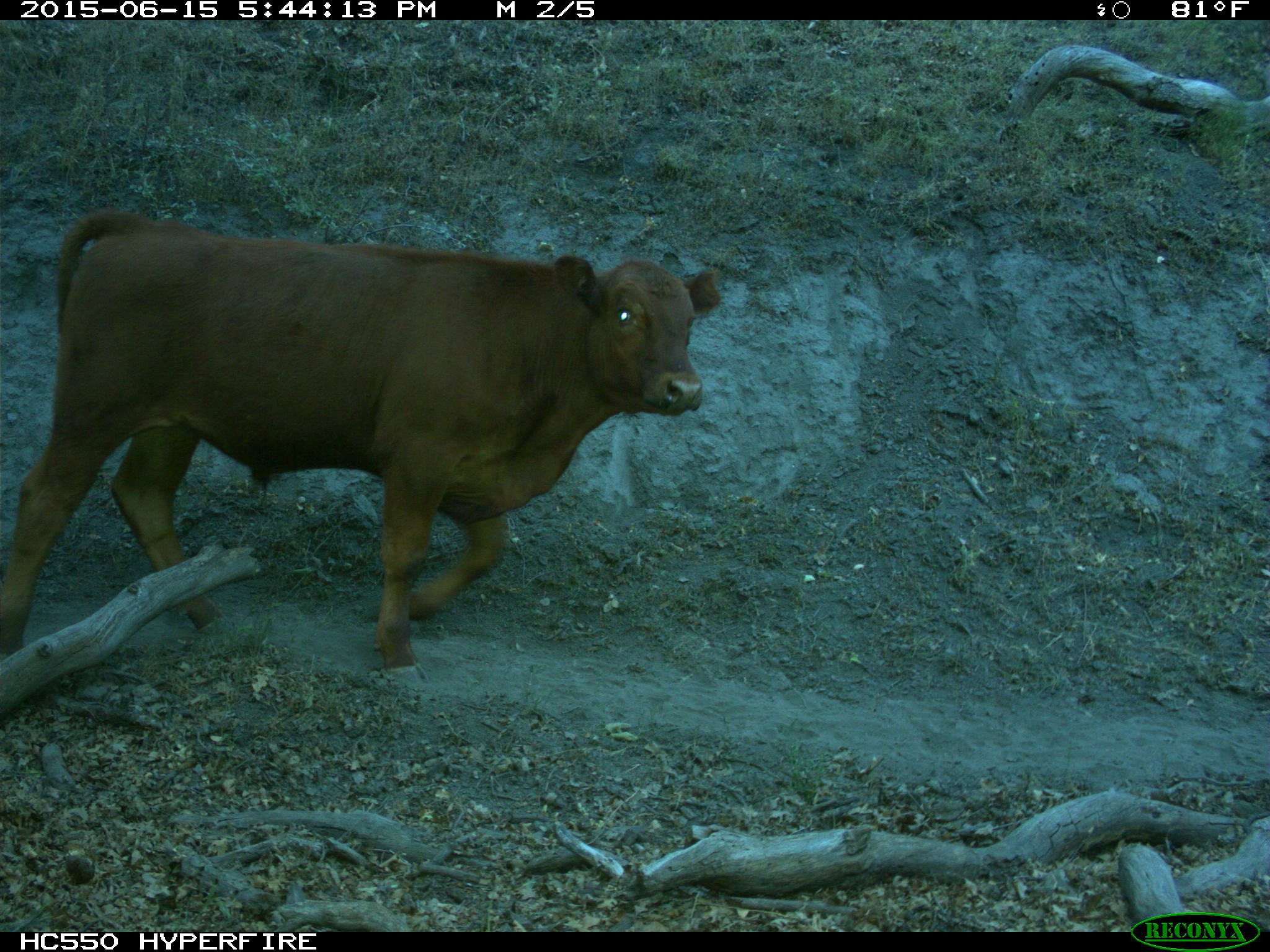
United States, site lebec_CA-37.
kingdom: Animalia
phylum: Chordata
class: Mammalia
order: Artiodactyla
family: Bovidae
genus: Bos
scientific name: Bos taurus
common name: domestic cow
Bos taurus (domestic cow).